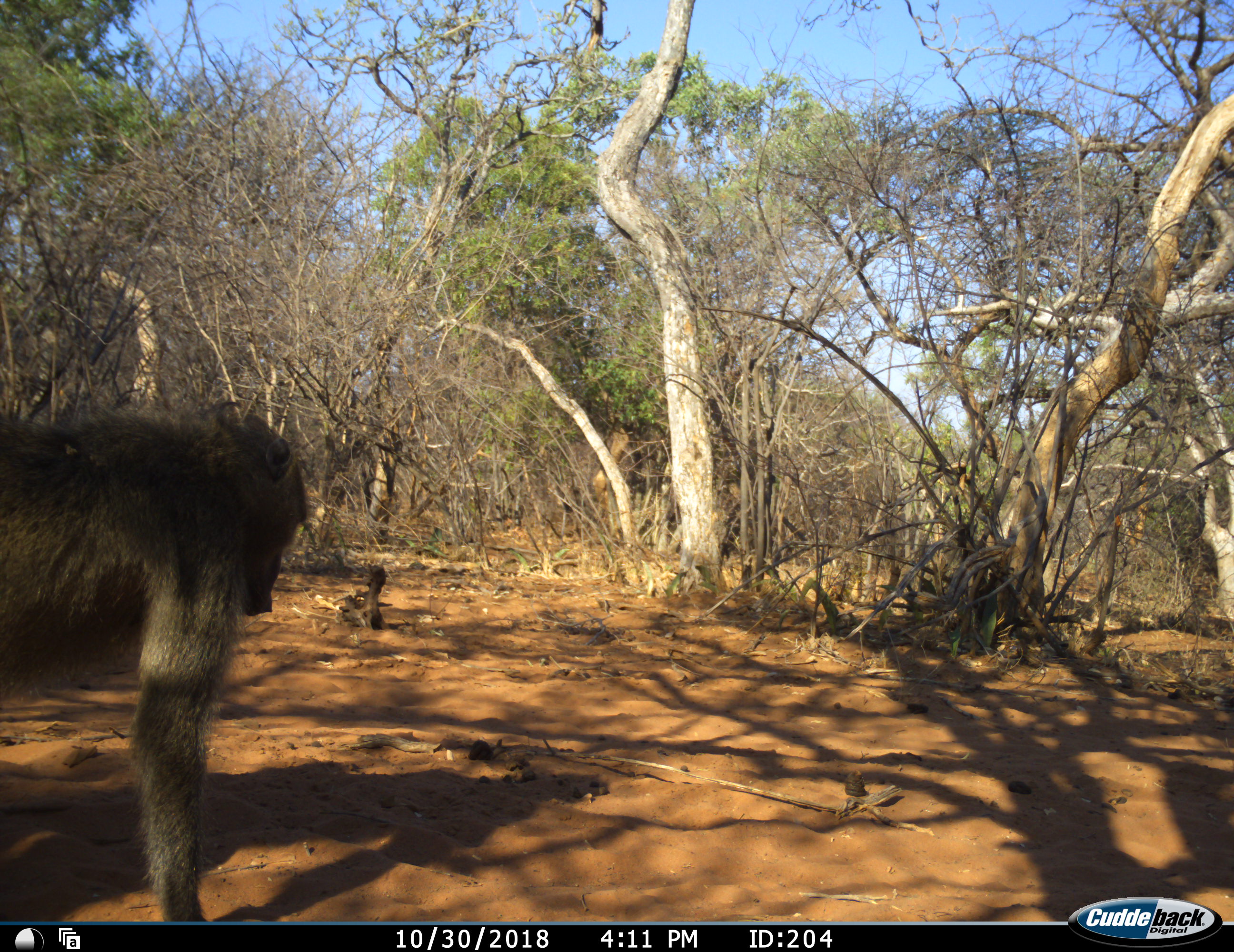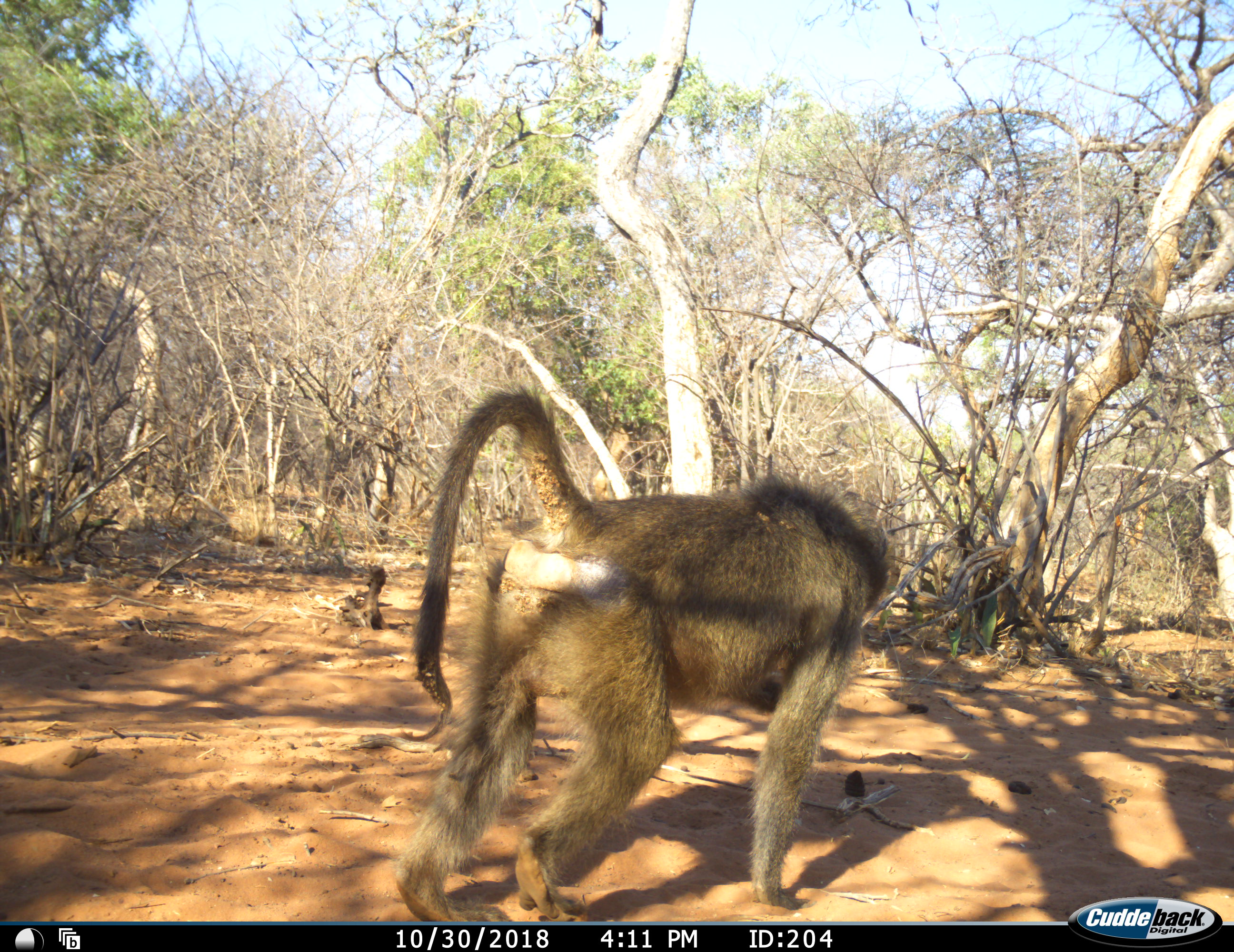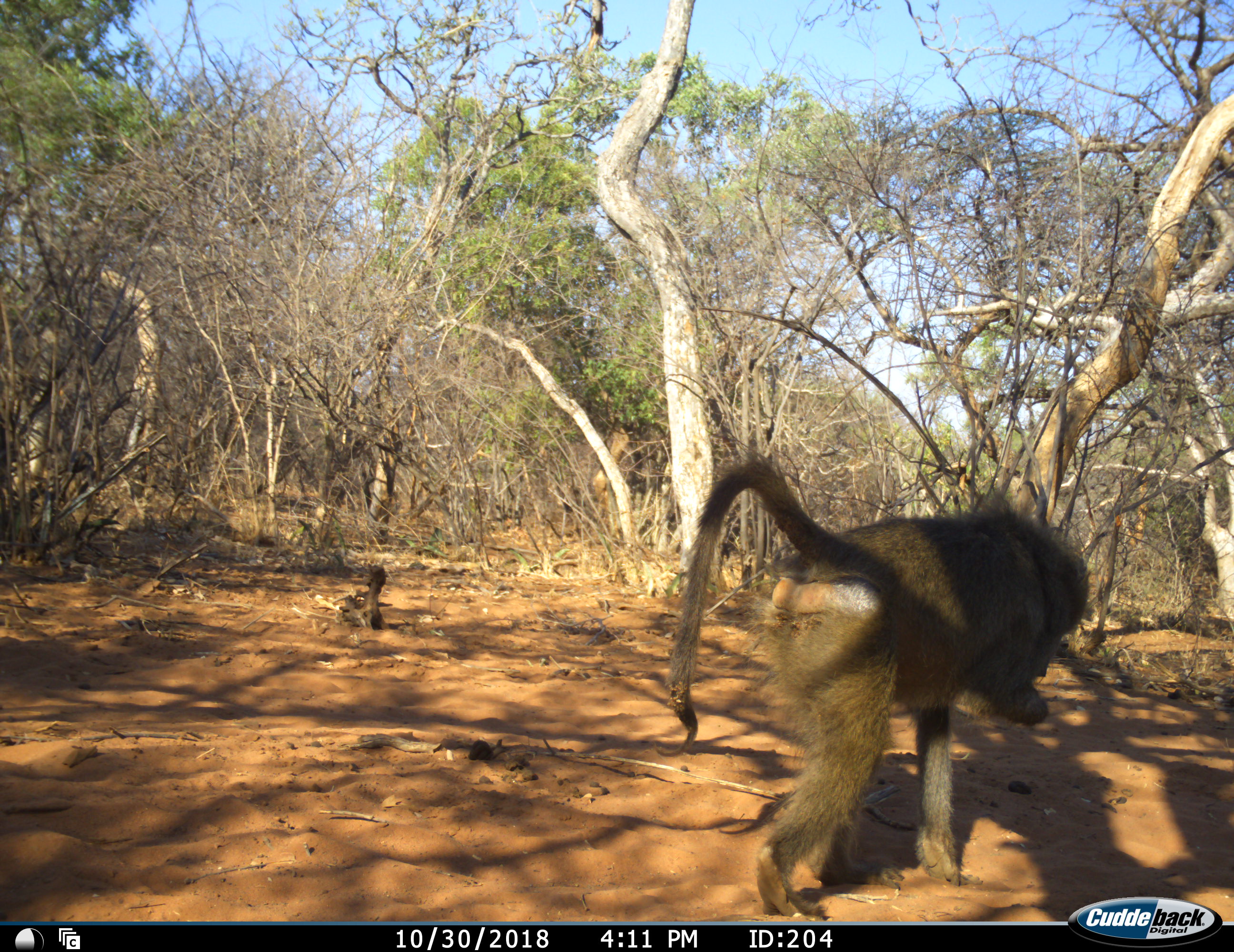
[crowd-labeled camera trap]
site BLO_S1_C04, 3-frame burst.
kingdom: Animalia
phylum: Chordata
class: Mammalia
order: Primates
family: Cercopithecidae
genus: Papio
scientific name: Papio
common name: baboon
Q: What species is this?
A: Baboon (Papio).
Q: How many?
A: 1.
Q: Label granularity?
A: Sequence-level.